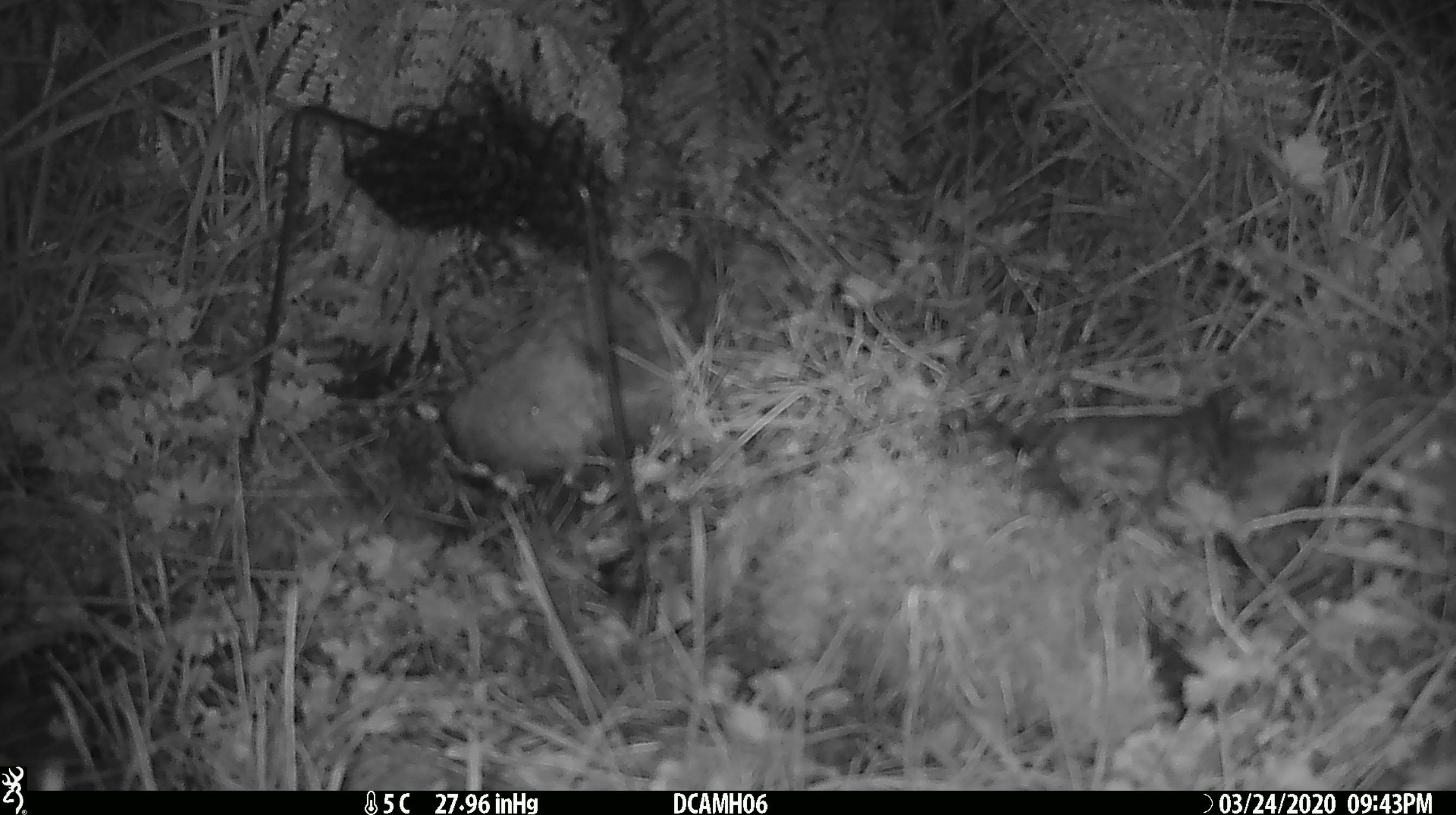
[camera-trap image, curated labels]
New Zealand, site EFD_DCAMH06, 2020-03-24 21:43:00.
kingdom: Animalia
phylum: Chordata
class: Mammalia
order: Rodentia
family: Muridae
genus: Mus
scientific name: Mus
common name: mouse